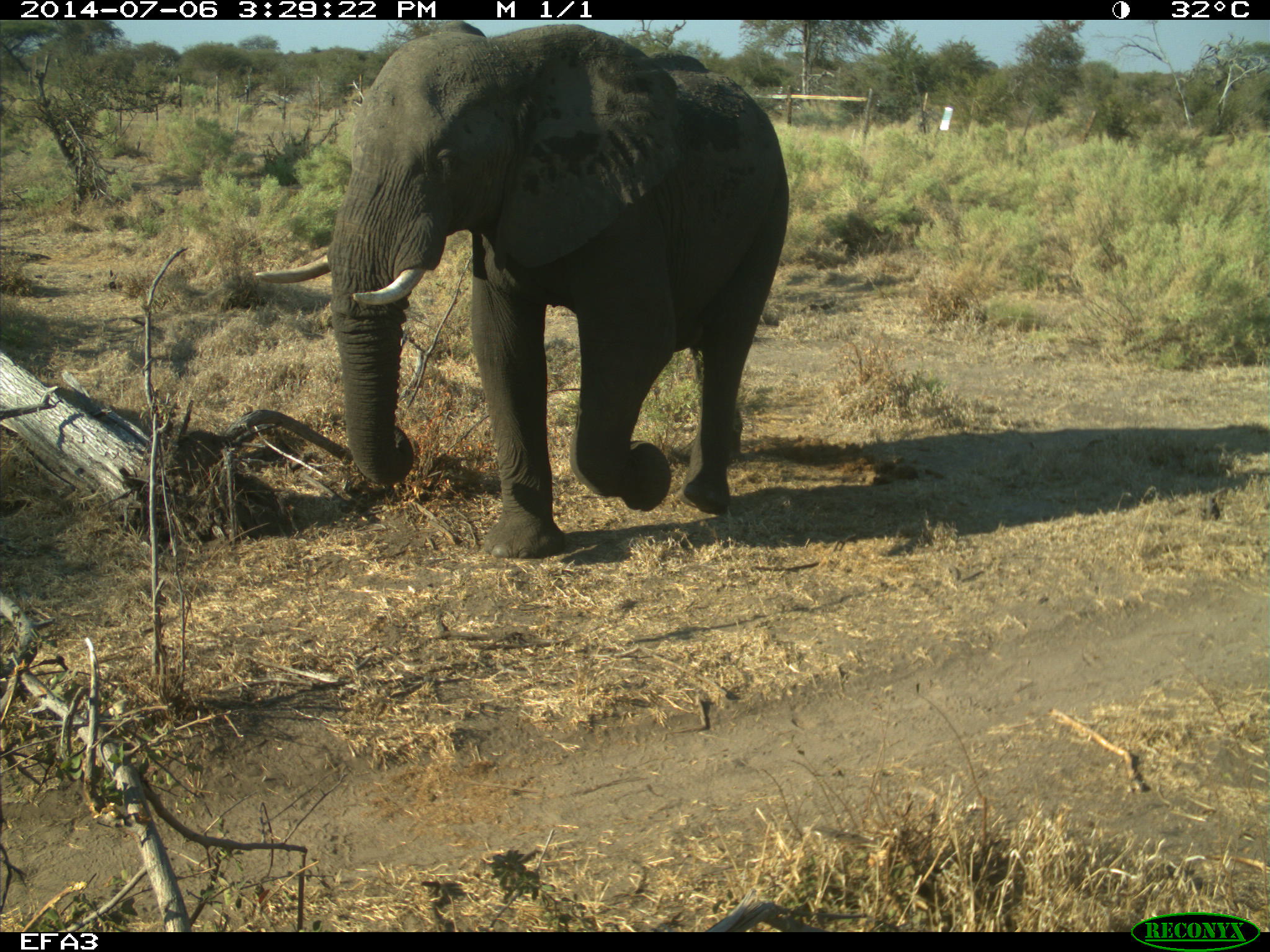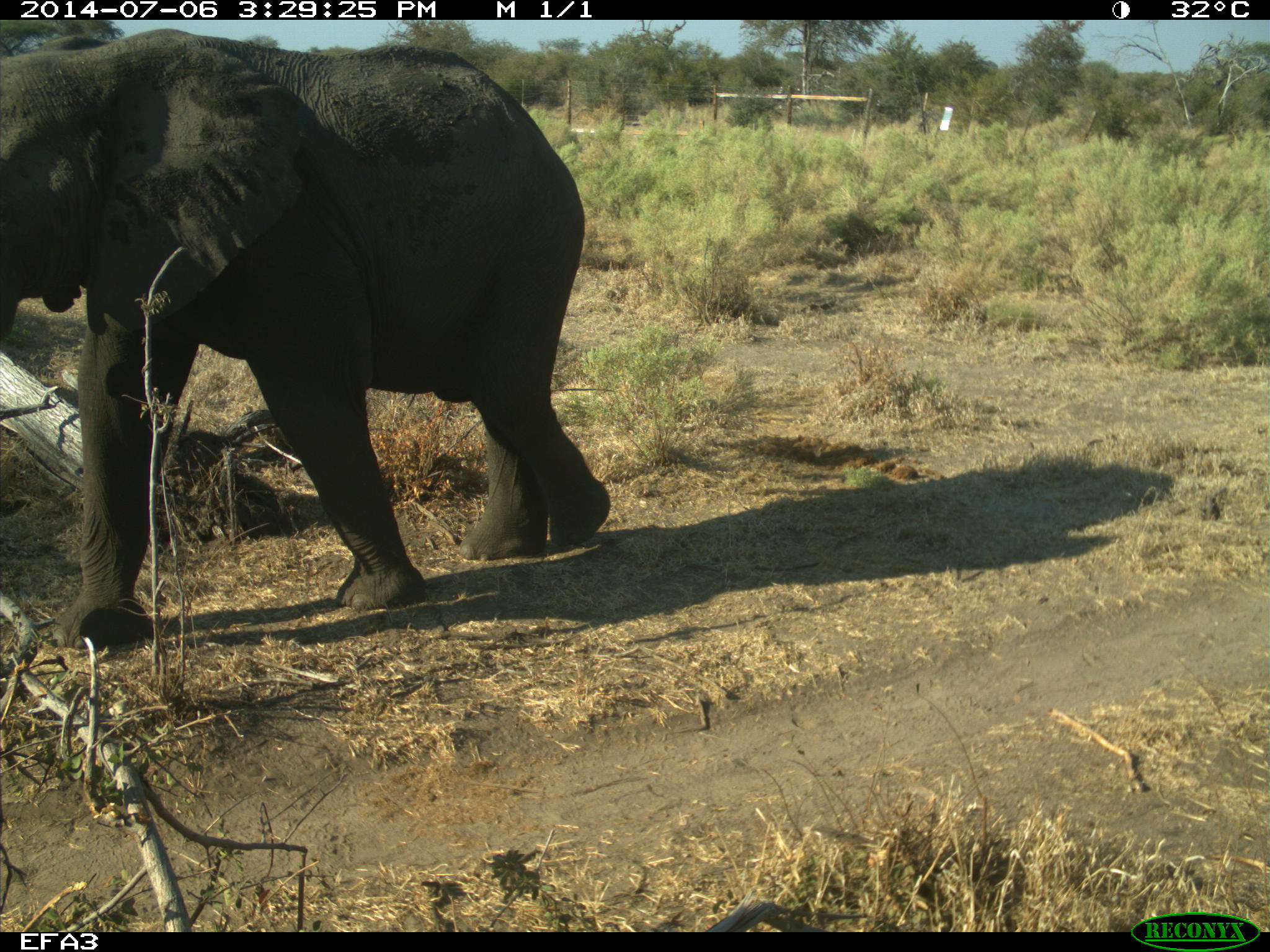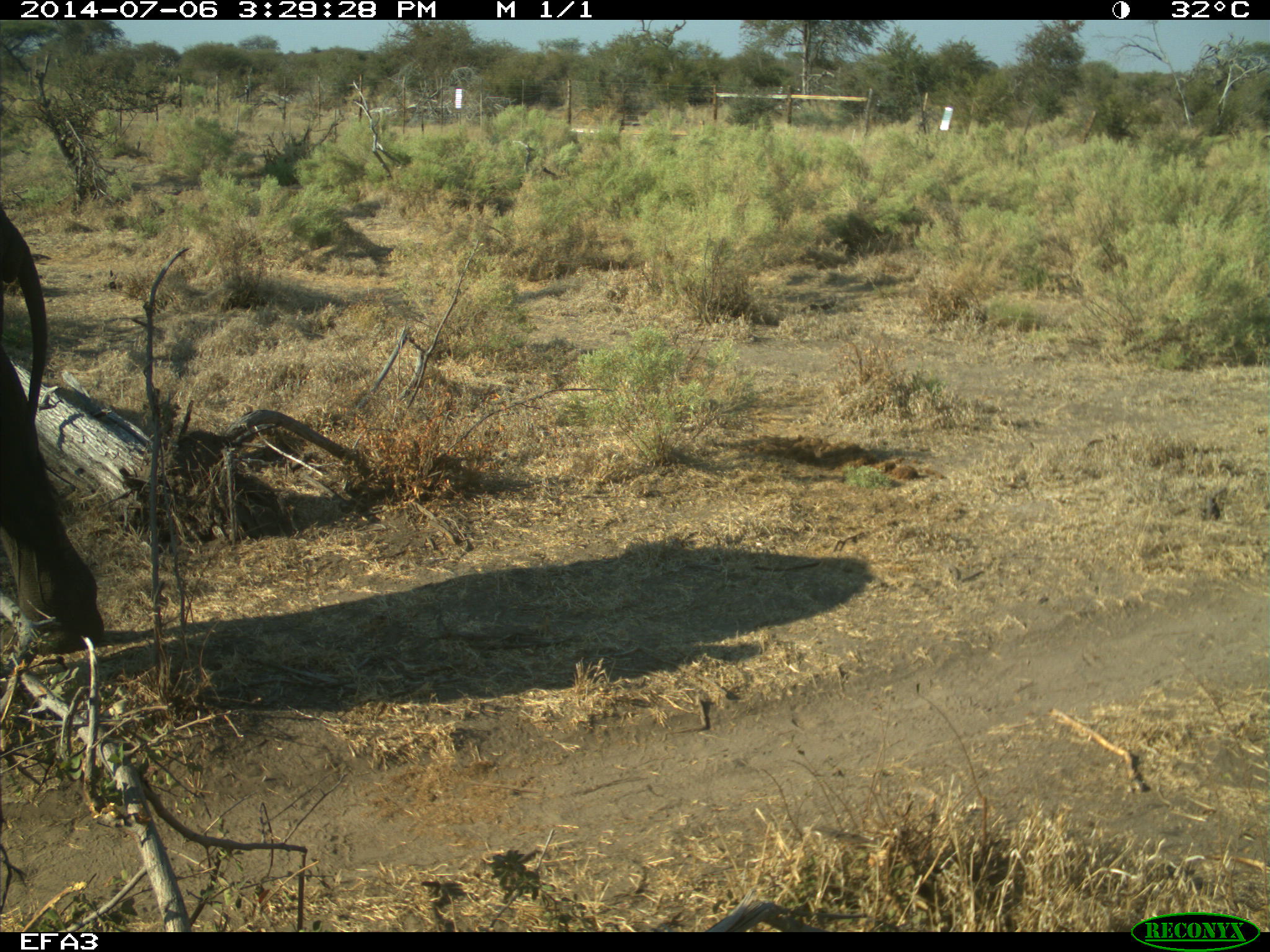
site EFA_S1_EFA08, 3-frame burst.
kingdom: Animalia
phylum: Chordata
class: Mammalia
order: Proboscidea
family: Elephantidae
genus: Loxodonta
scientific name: Loxodonta africana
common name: african bush elephant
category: elephant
Elephant (african bush elephant) (Loxodonta africana), count 1. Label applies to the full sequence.